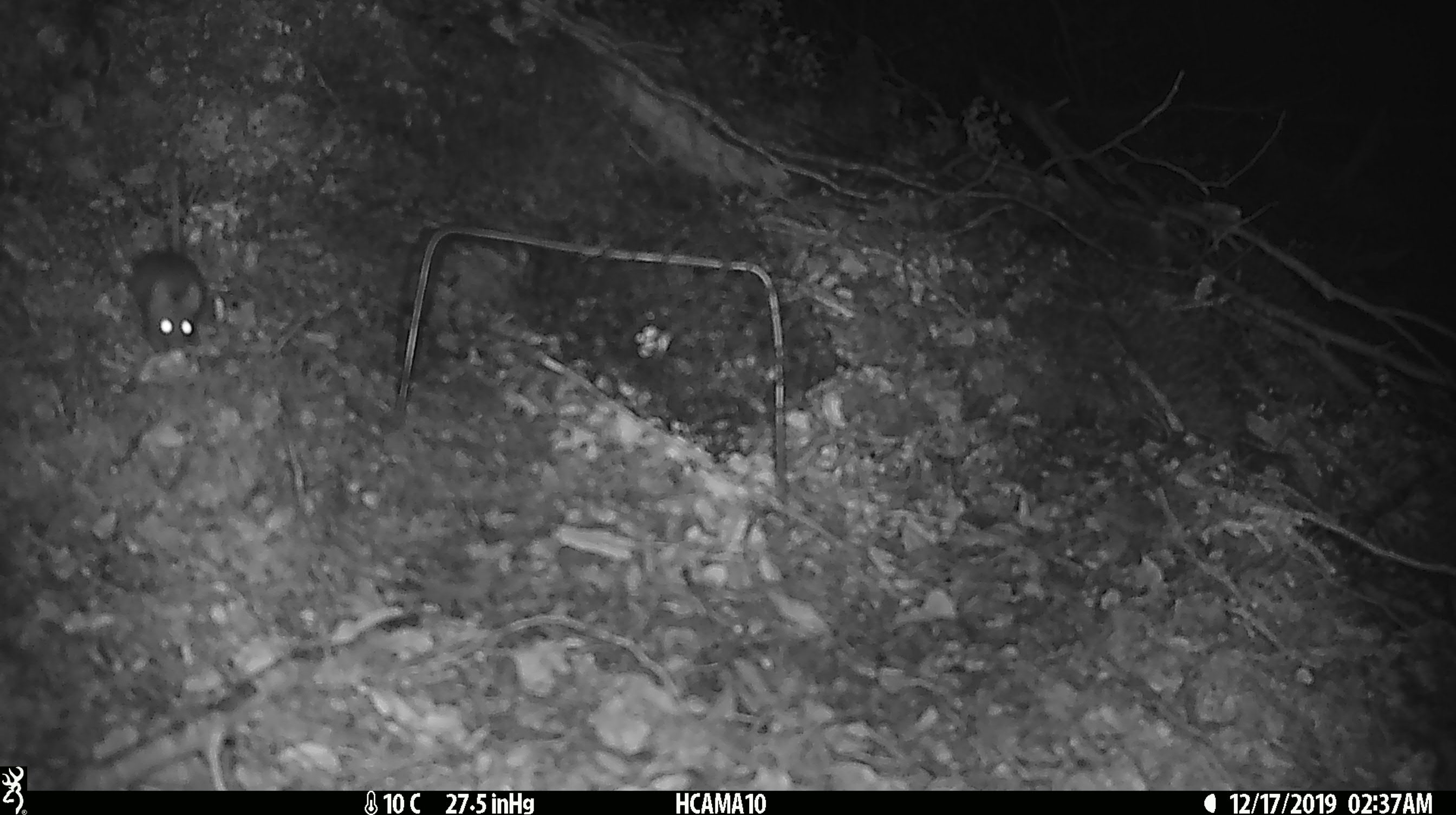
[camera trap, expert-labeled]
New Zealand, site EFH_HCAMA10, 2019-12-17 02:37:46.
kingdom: Animalia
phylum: Chordata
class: Mammalia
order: Rodentia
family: Muridae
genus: Mus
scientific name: Mus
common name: mouse